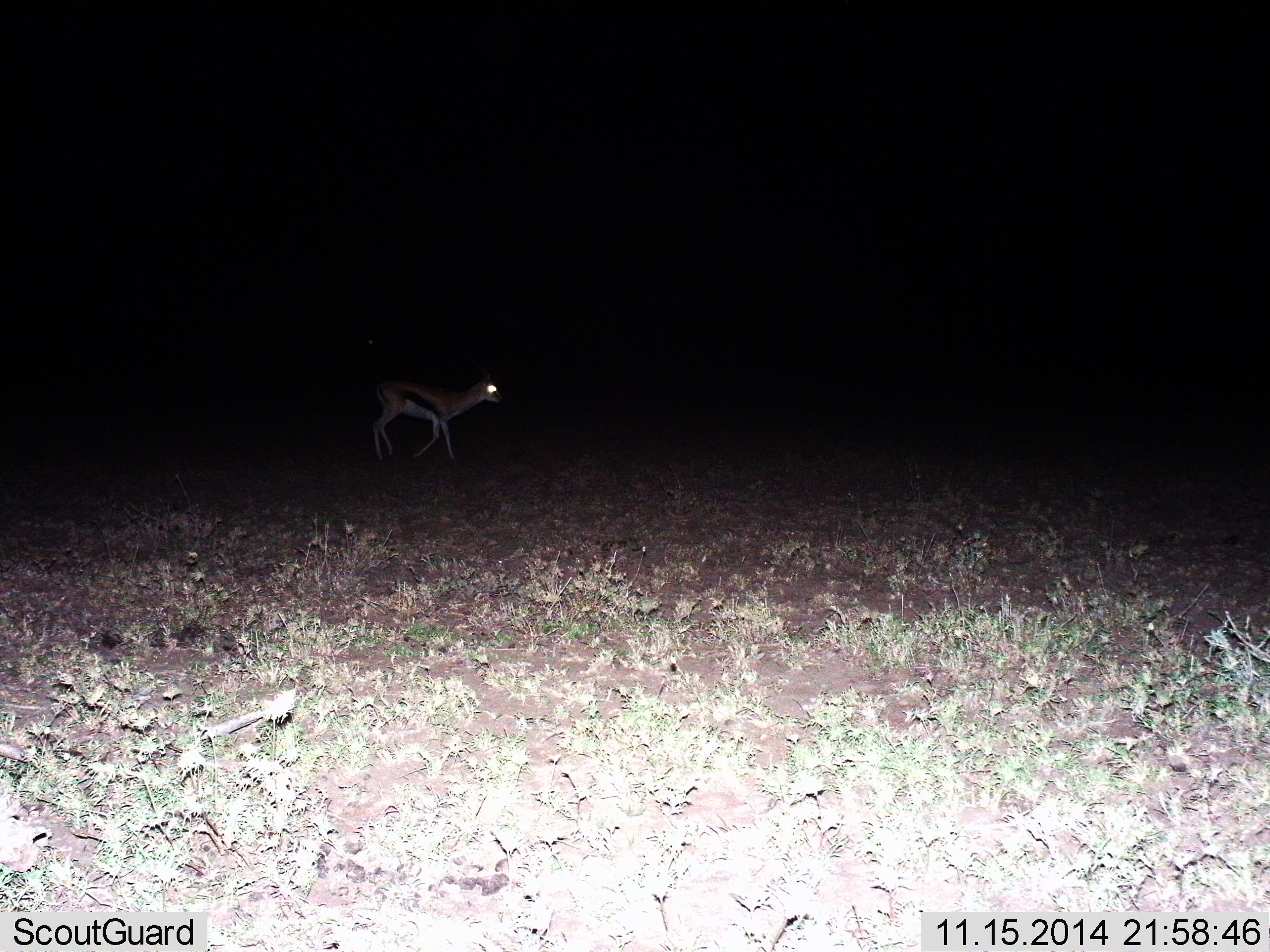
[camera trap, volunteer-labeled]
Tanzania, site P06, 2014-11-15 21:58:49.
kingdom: Animalia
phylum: Chordata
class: Mammalia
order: Artiodactyla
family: Bovidae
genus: Eudorcas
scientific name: Eudorcas thomsonii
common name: thomson's gazelle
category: gazellethomsons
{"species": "gazellethomsons (thomson's gazelle) (Eudorcas thomsonii)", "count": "1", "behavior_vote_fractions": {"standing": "40%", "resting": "0%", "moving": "60%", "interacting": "0%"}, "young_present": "0%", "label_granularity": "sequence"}